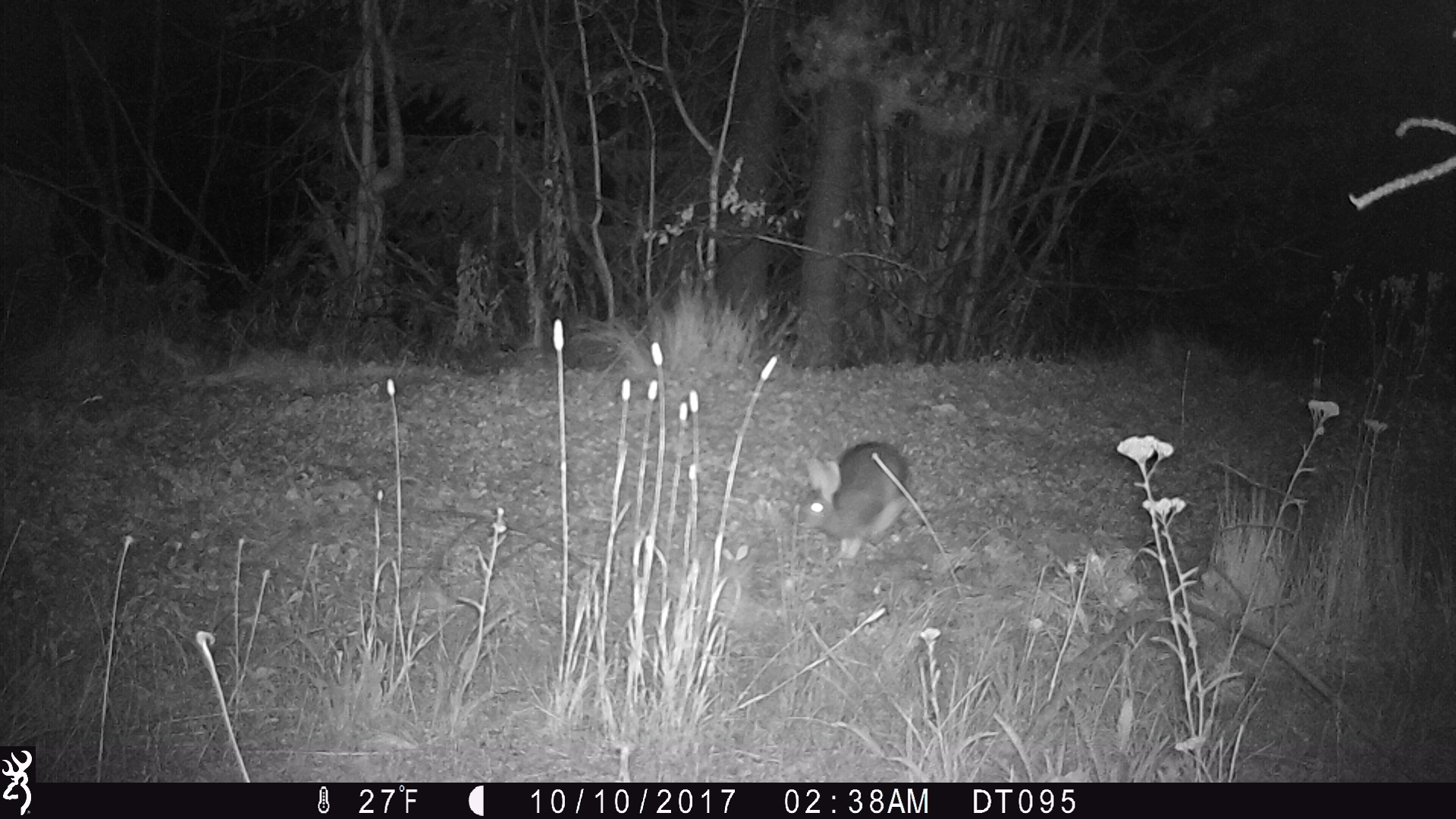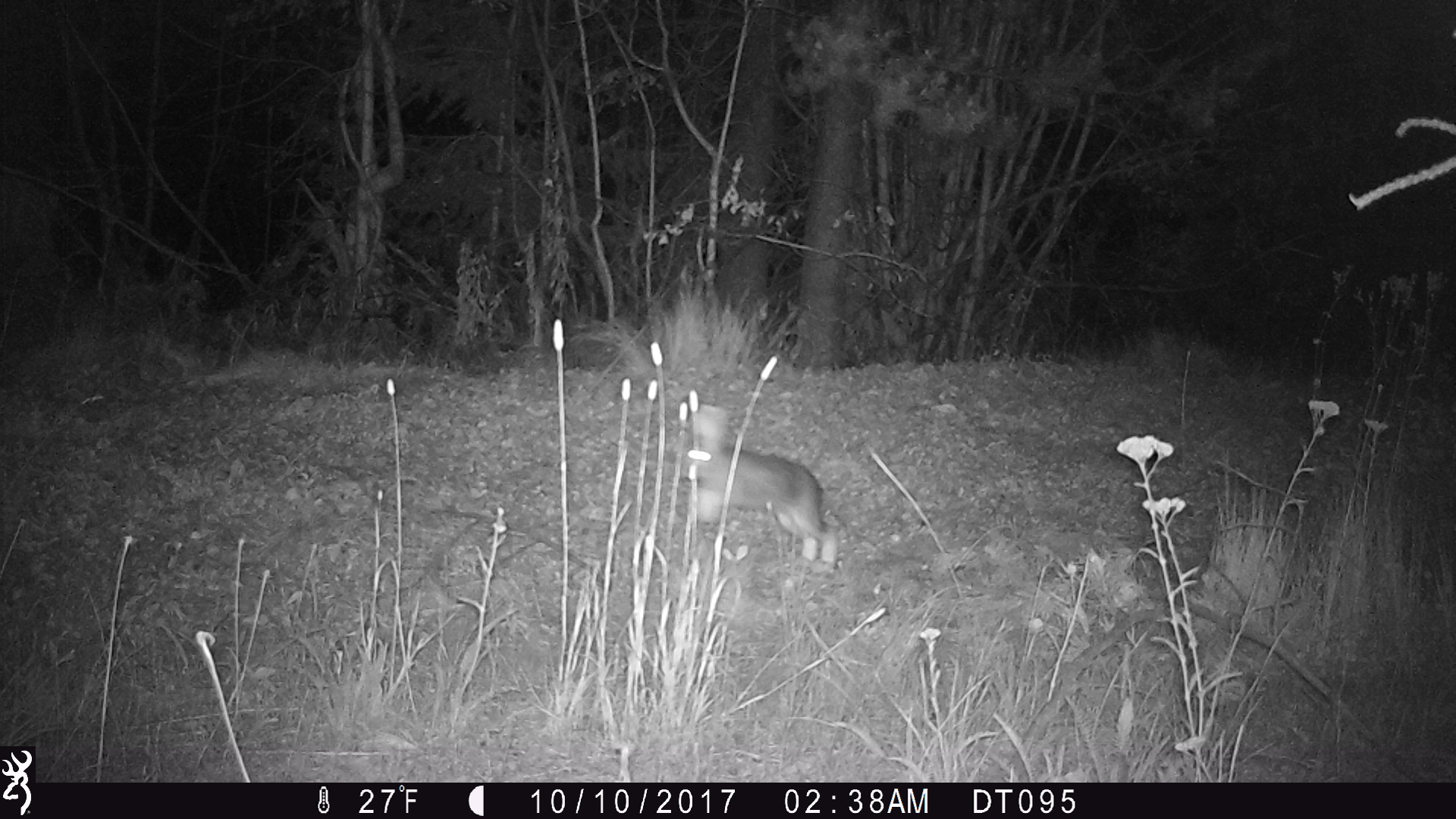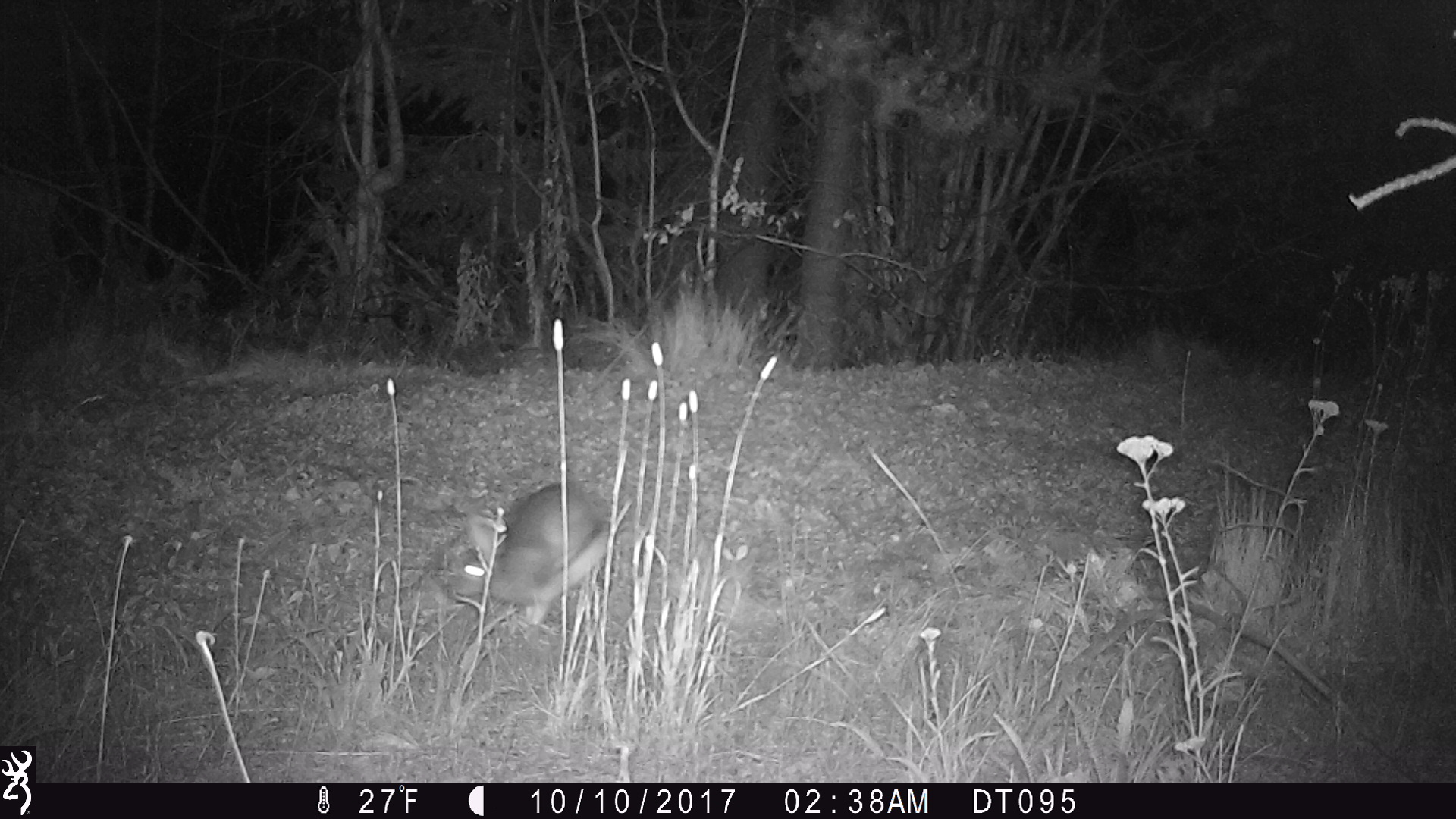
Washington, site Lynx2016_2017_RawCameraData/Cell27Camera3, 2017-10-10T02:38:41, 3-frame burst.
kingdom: Animalia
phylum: Chordata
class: Mammalia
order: Lagomorpha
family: Leporidae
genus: Lepus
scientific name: Lepus americanus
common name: snowshoe hare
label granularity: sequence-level